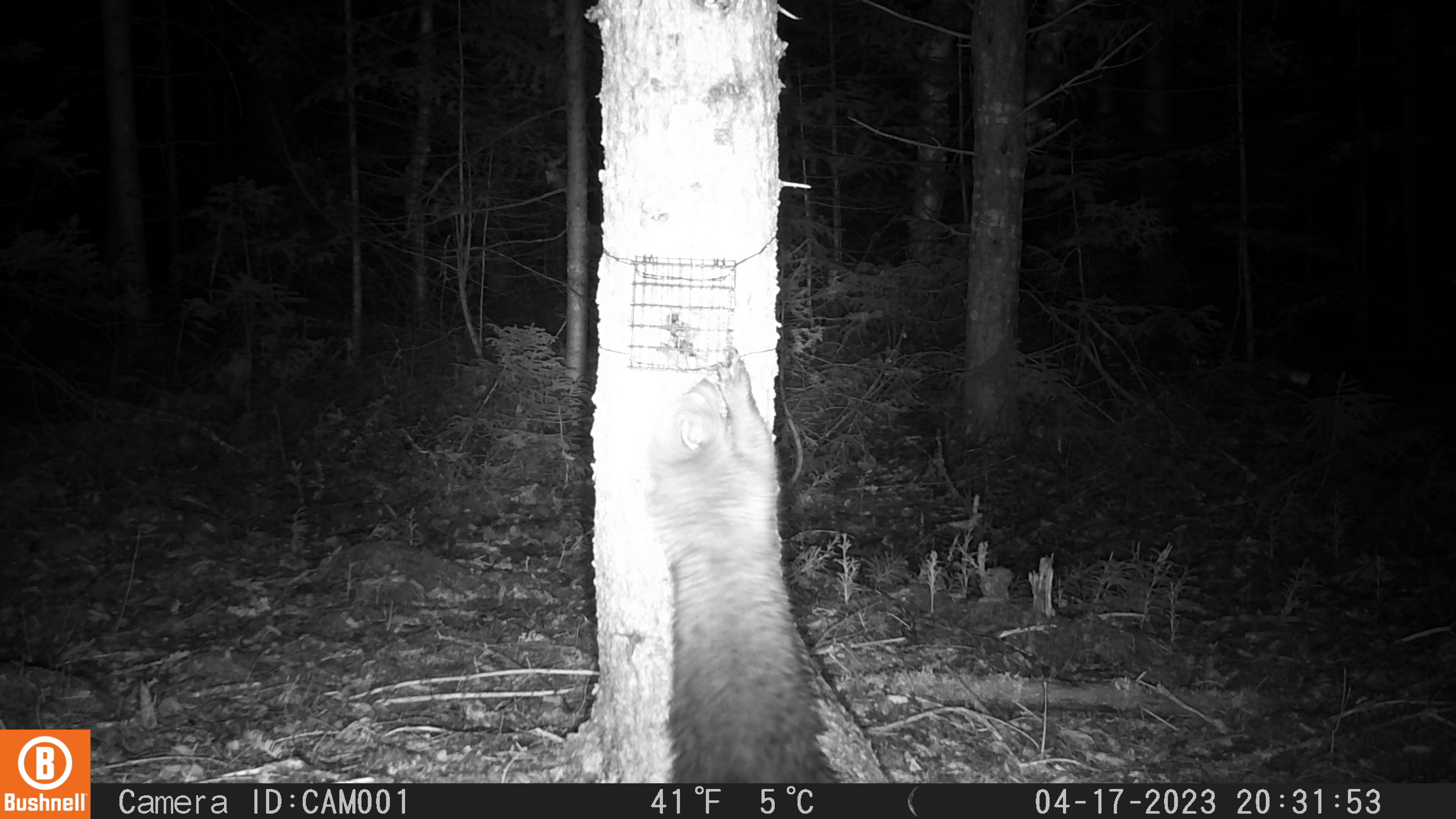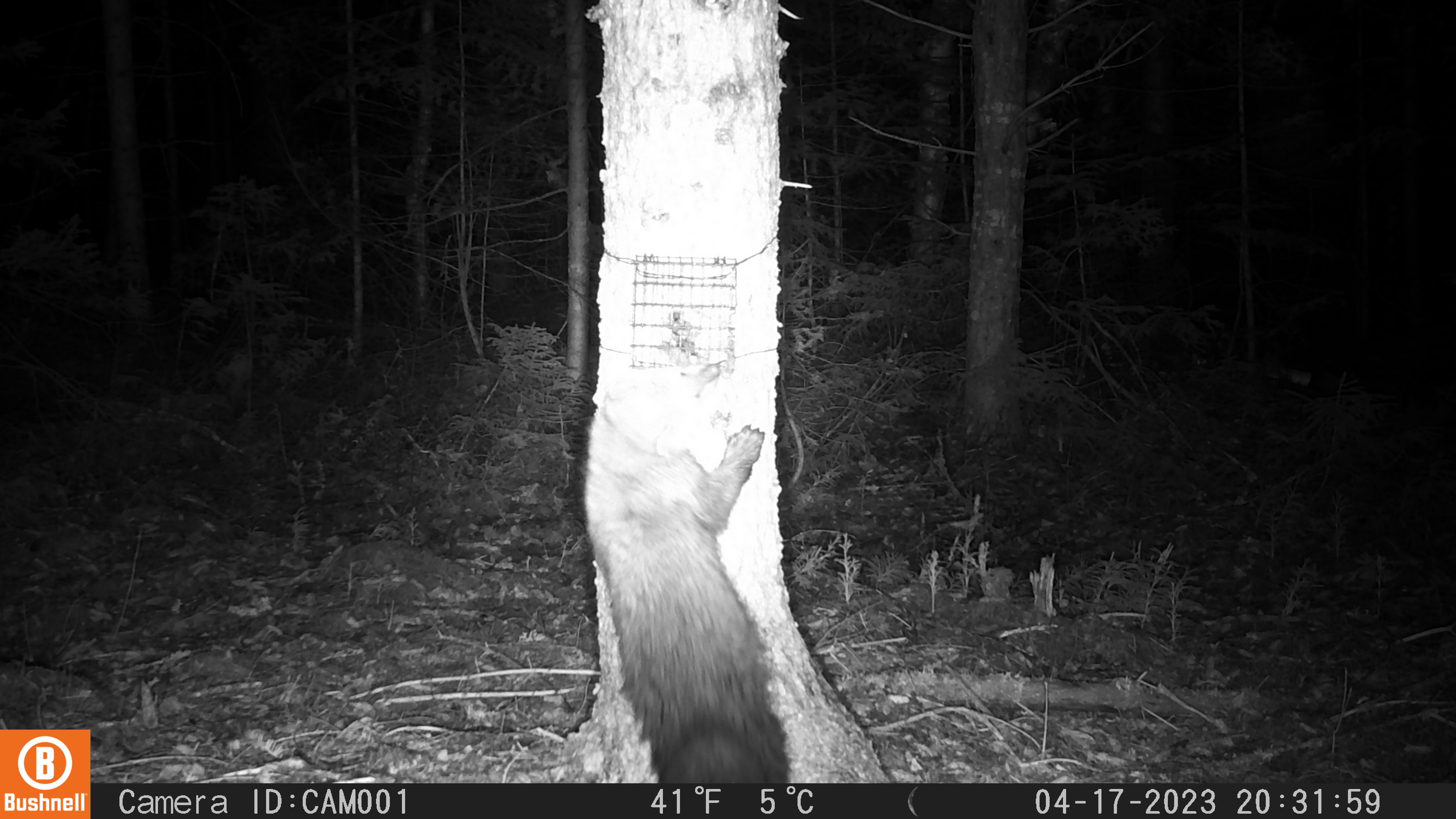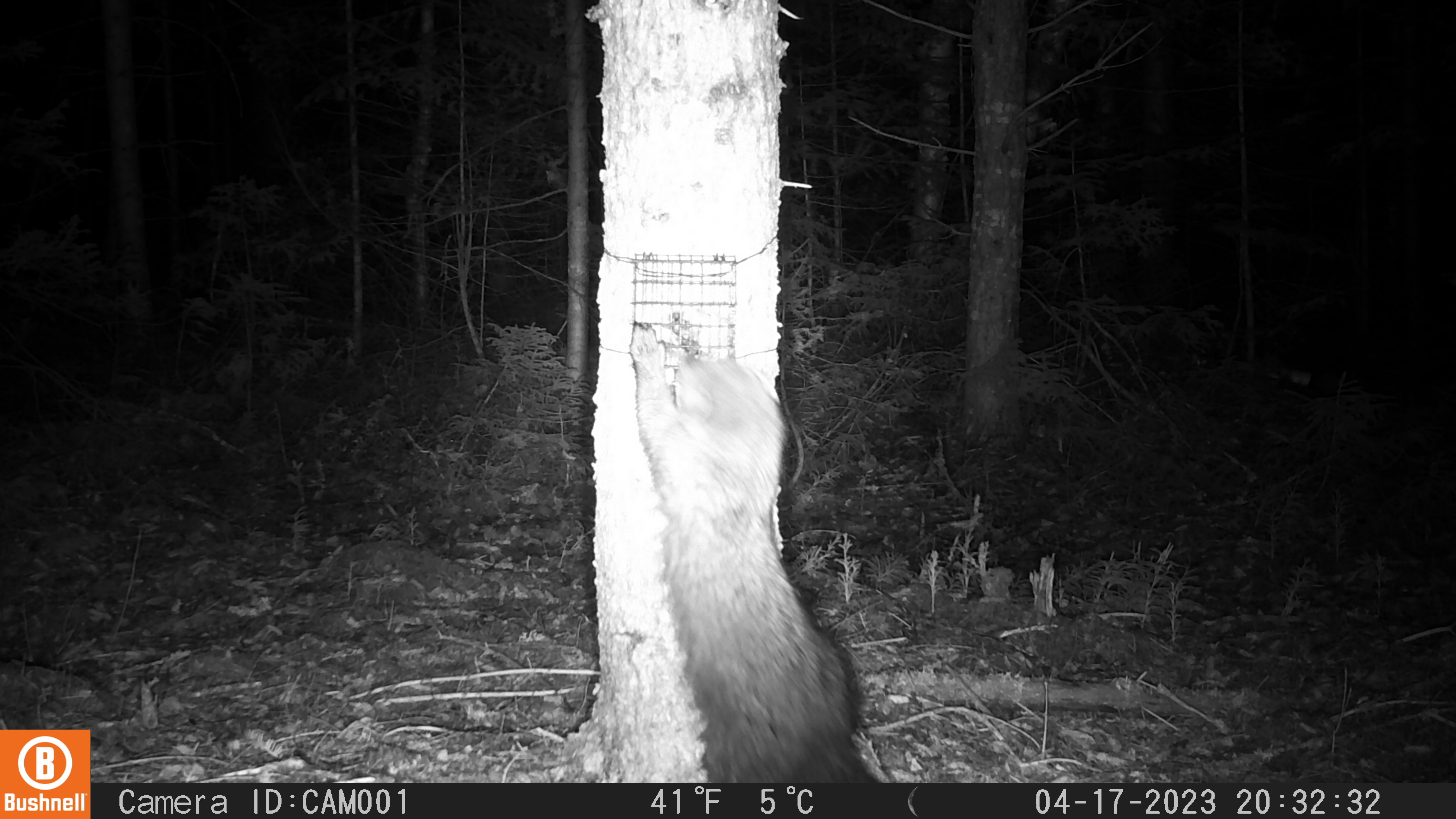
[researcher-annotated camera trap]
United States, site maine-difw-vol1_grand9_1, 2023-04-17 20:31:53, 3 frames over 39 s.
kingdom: Animalia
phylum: Chordata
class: Mammalia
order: Carnivora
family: Mustelidae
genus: Pekania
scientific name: Pekania pennanti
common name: fisher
Fisher (Pekania pennanti).